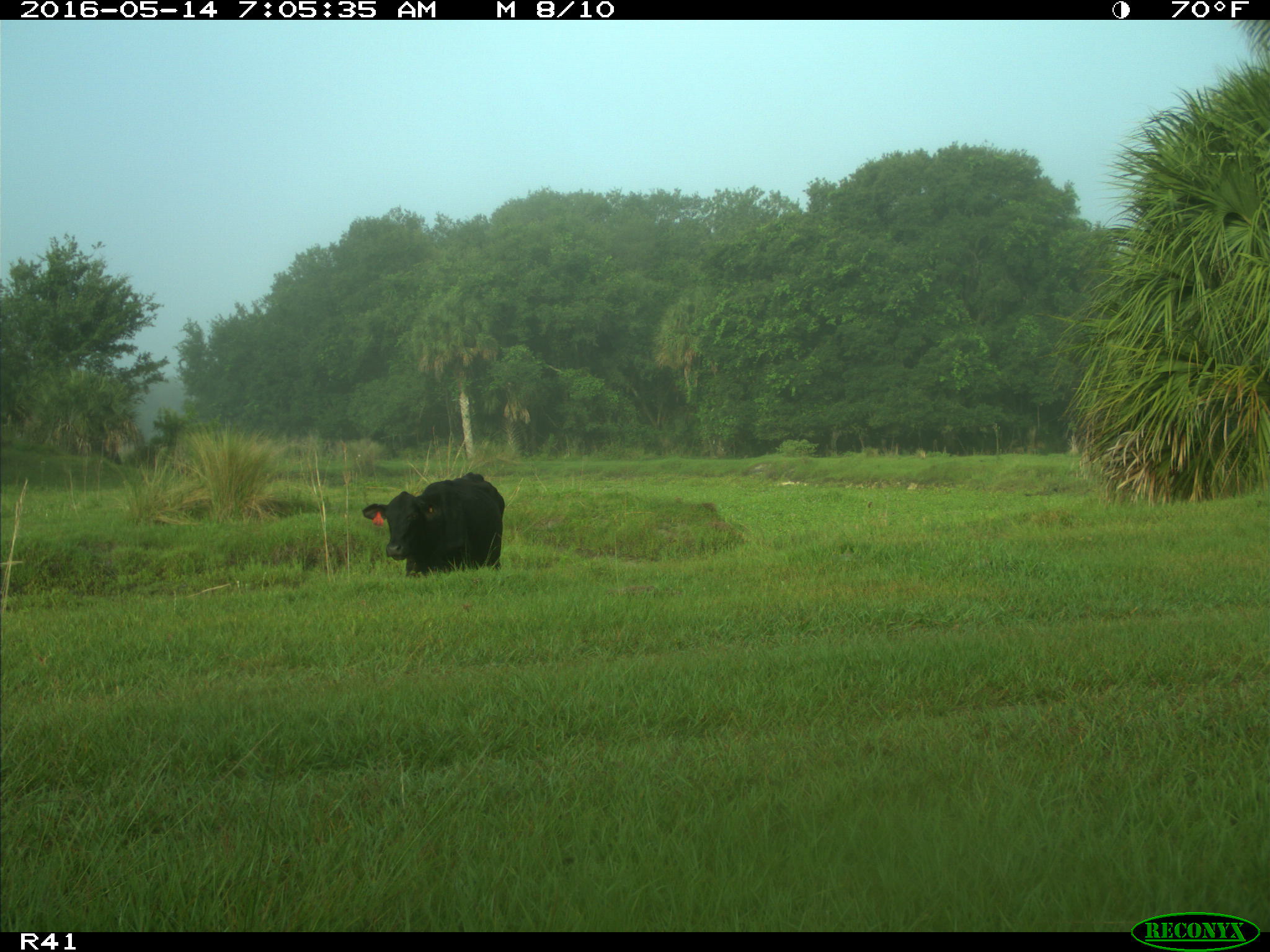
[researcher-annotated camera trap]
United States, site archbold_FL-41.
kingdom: Animalia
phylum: Chordata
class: Mammalia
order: Artiodactyla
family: Bovidae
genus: Bos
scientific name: Bos taurus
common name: domestic cow